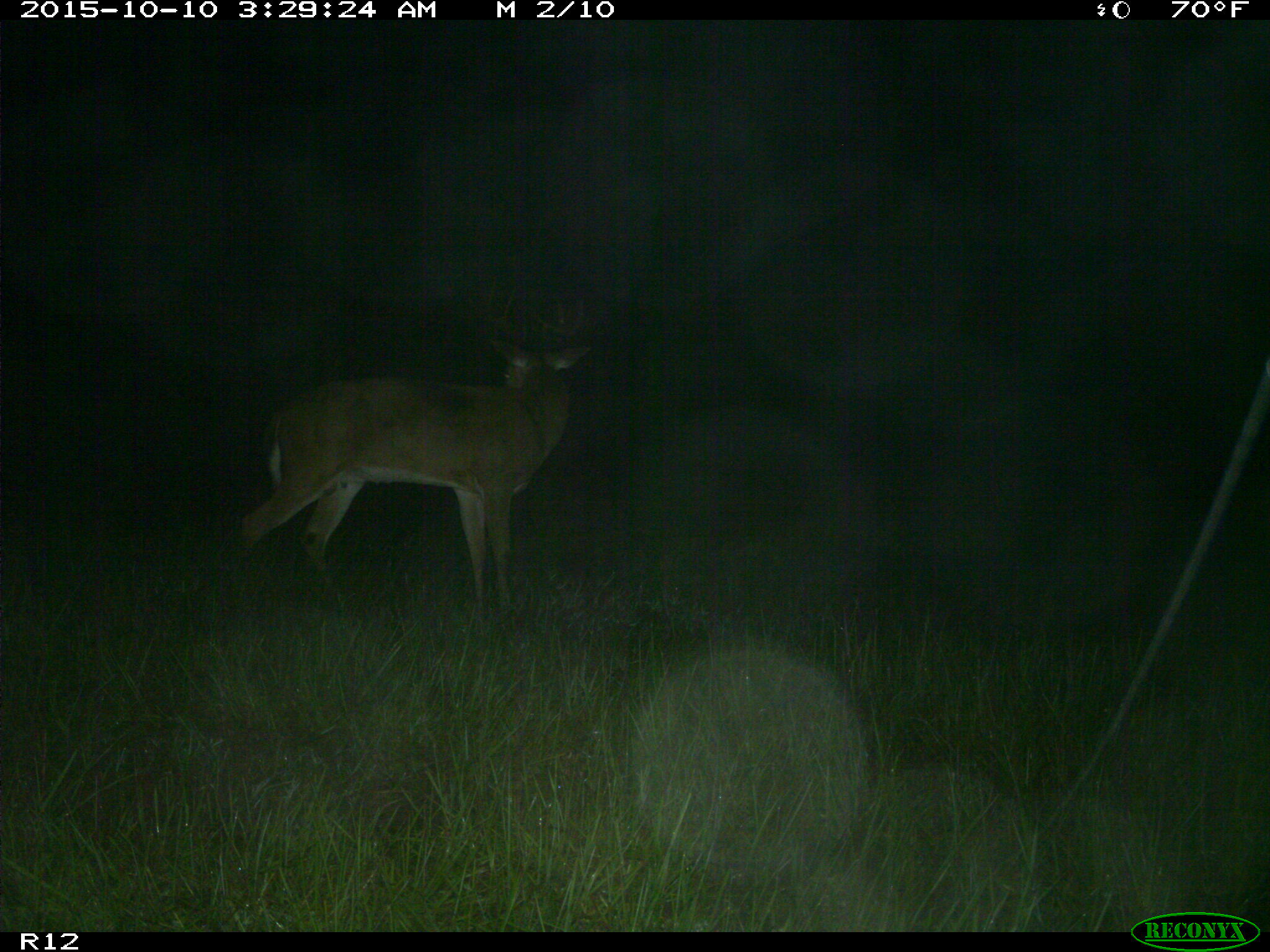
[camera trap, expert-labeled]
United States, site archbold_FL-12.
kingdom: Animalia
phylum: Chordata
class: Mammalia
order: Artiodactyla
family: Cervidae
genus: Odocoileus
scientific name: Odocoileus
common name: deer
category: unidentified deer